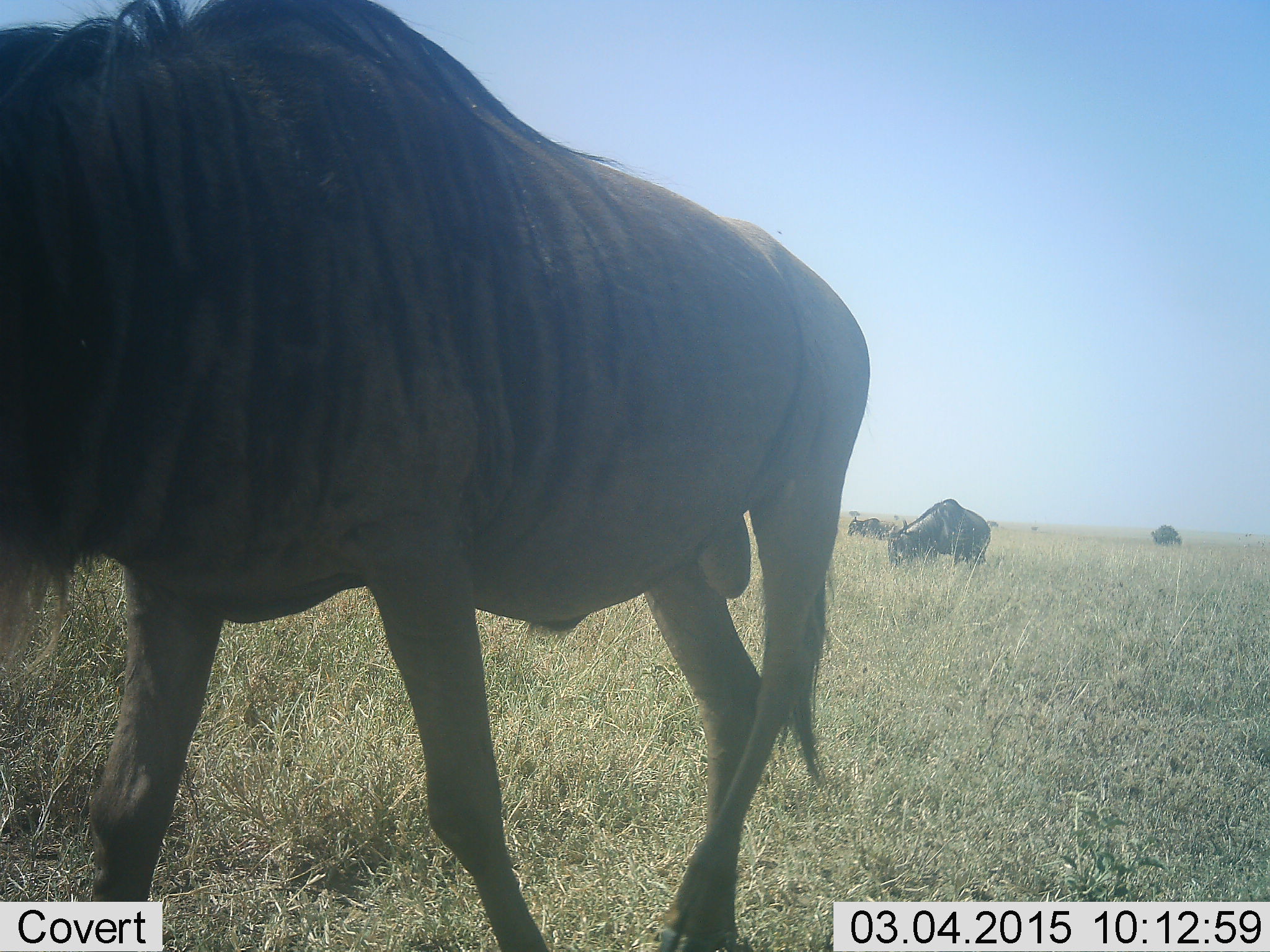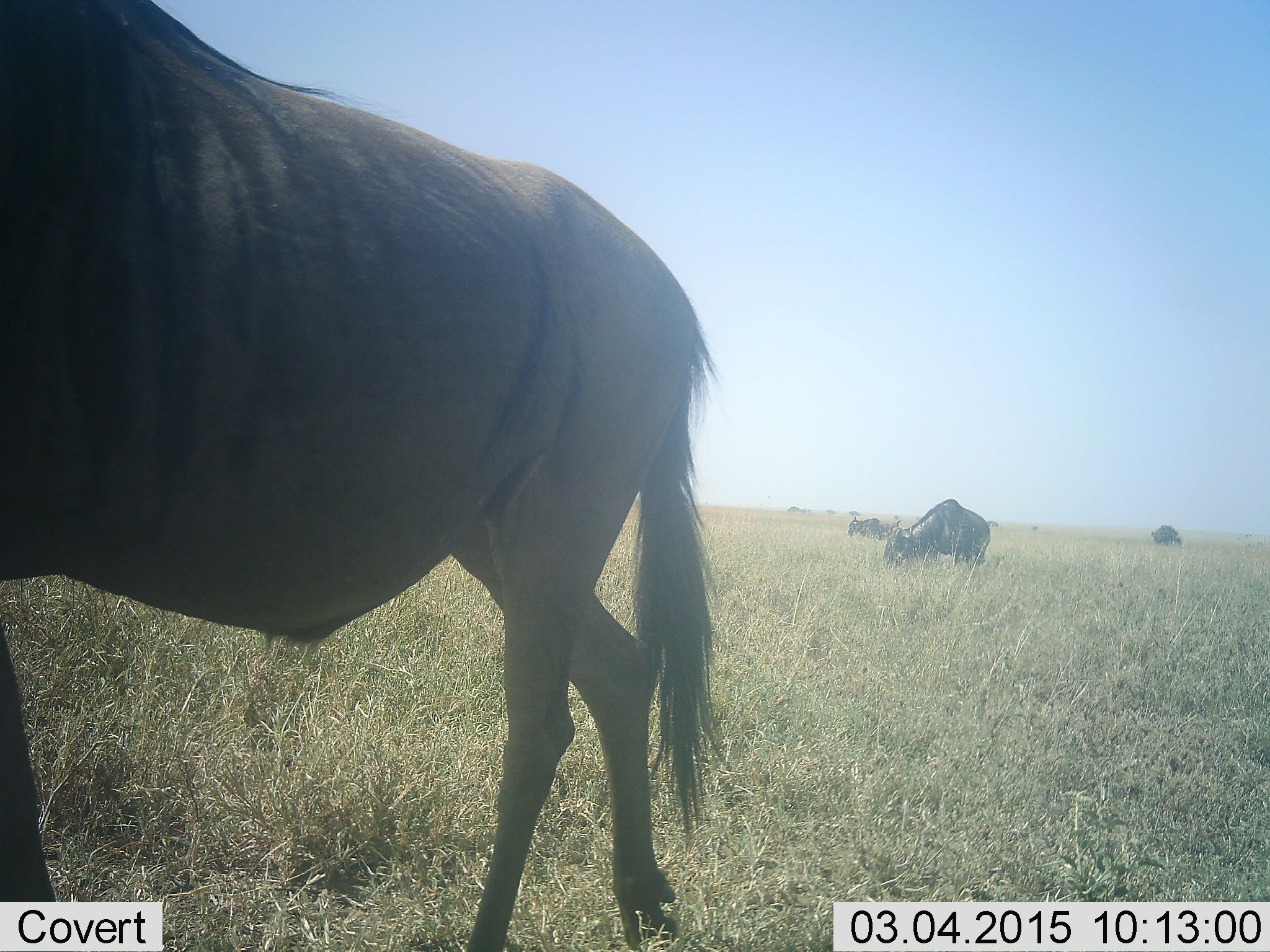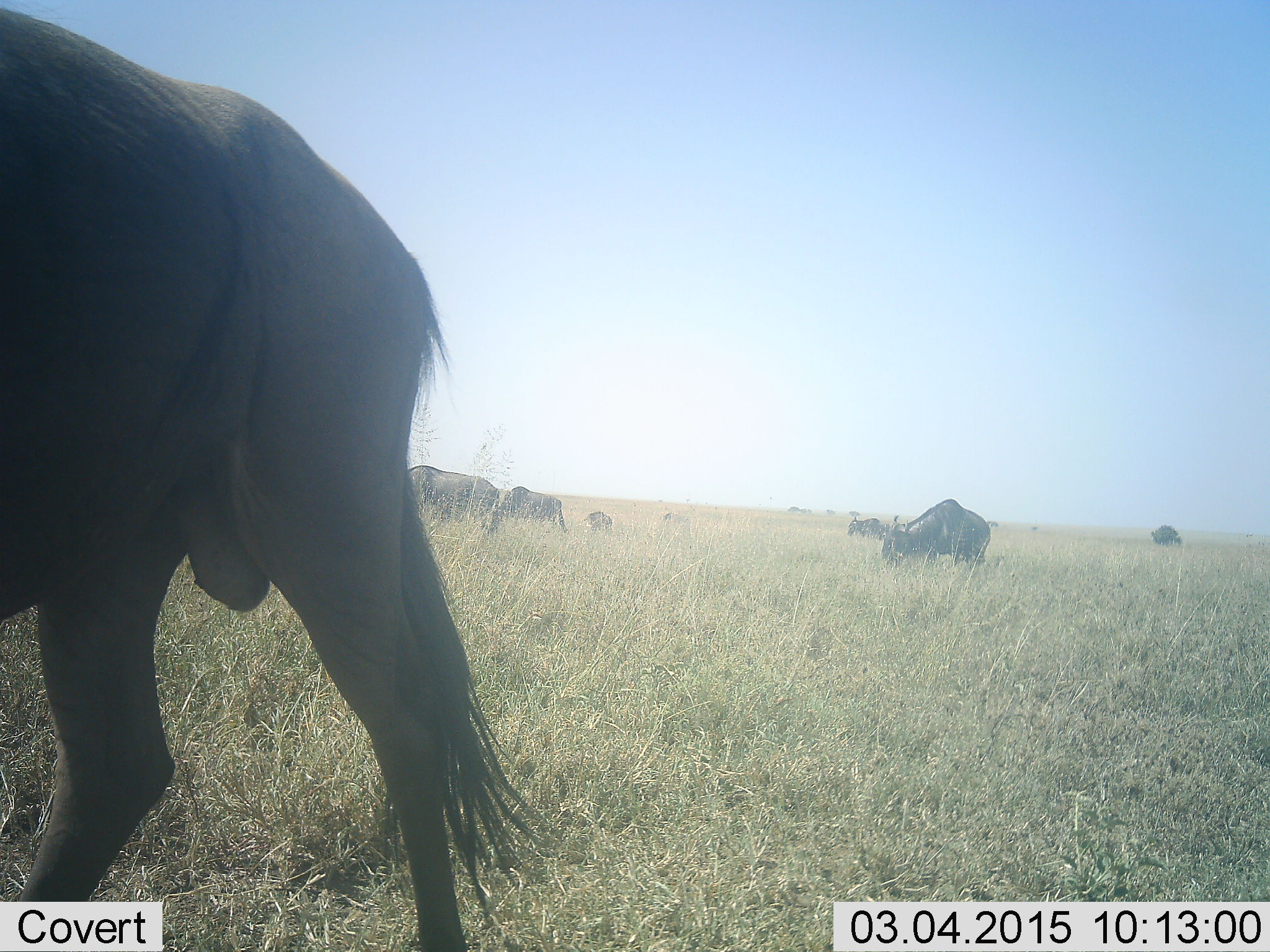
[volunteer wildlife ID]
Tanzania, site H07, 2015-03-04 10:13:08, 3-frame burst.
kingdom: Animalia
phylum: Chordata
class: Mammalia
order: Artiodactyla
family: Bovidae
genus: Connochaetes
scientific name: Connochaetes taurinus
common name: blue wildebeest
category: wildebeest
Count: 4.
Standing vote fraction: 10%.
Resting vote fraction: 0%.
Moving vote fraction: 50%.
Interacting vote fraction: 0%.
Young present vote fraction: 0%.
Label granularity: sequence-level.